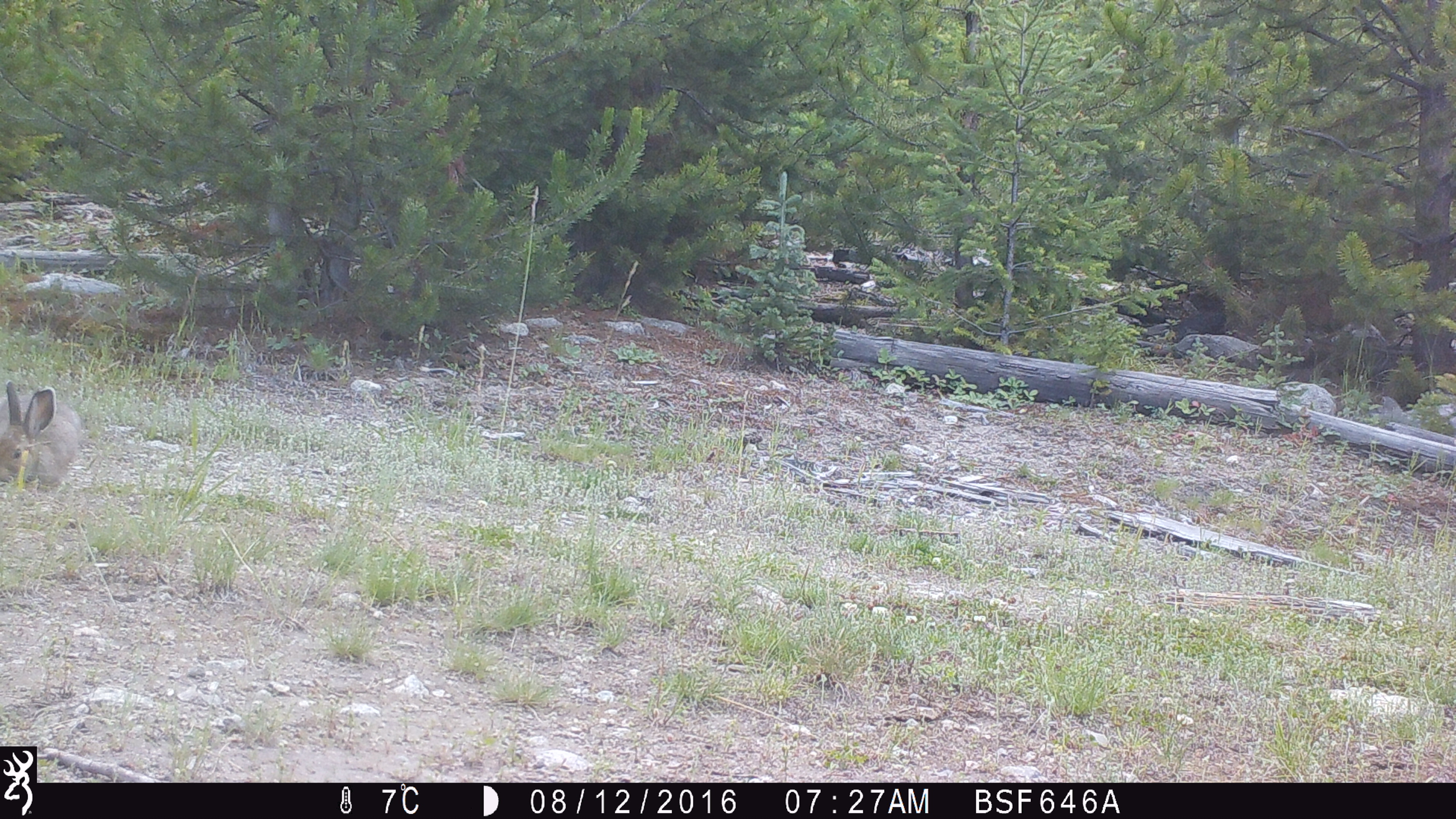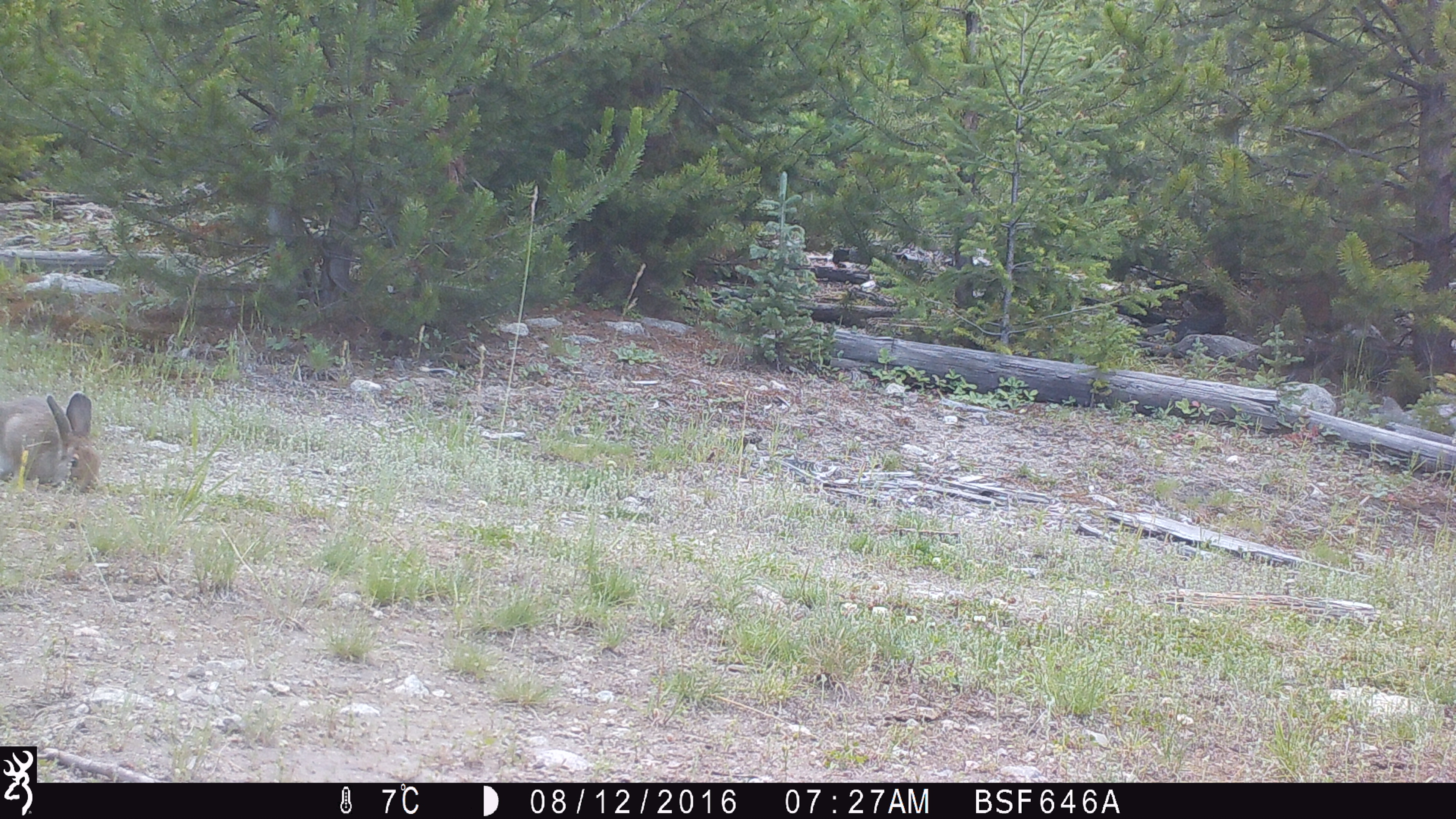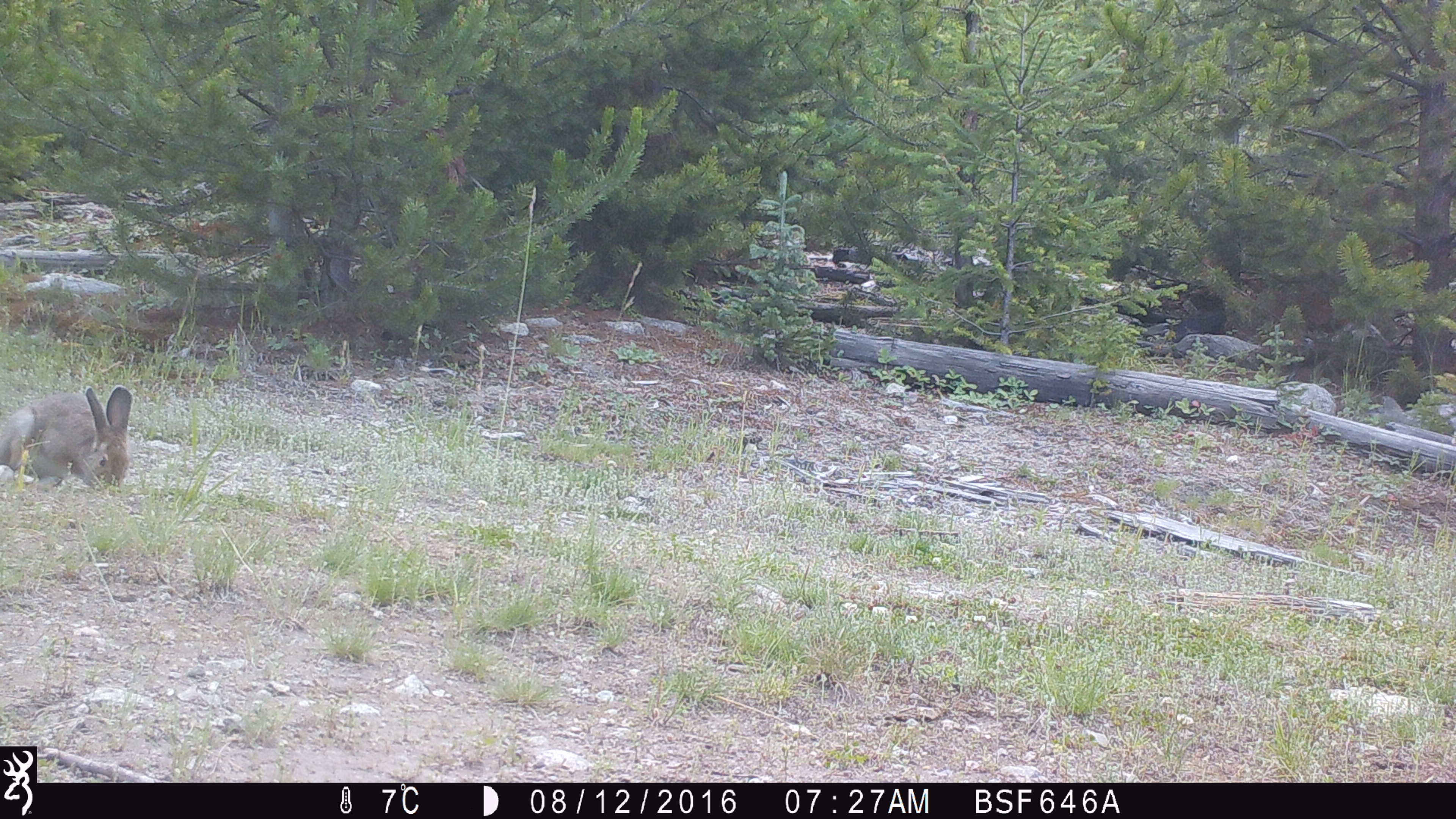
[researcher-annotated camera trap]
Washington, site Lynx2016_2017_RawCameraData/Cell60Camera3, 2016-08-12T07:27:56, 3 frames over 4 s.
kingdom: Animalia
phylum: Chordata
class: Mammalia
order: Lagomorpha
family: Leporidae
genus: Lepus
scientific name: Lepus americanus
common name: snowshoe hare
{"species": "Lepus americanus (snowshoe hare)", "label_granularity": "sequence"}